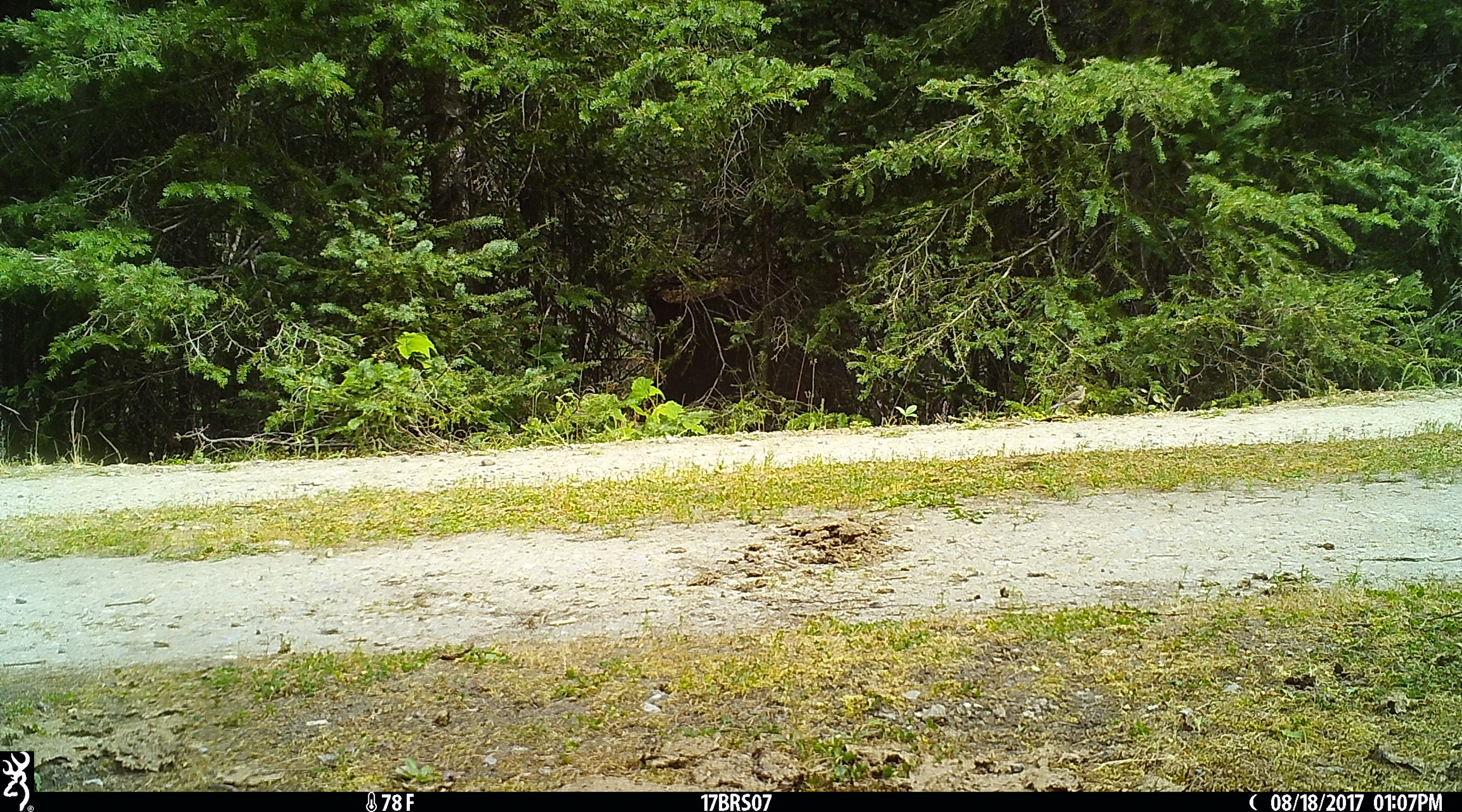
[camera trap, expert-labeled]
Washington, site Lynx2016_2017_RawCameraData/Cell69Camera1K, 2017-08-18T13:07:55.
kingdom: Animalia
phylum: Chordata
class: Aves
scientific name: Aves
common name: birds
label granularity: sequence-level